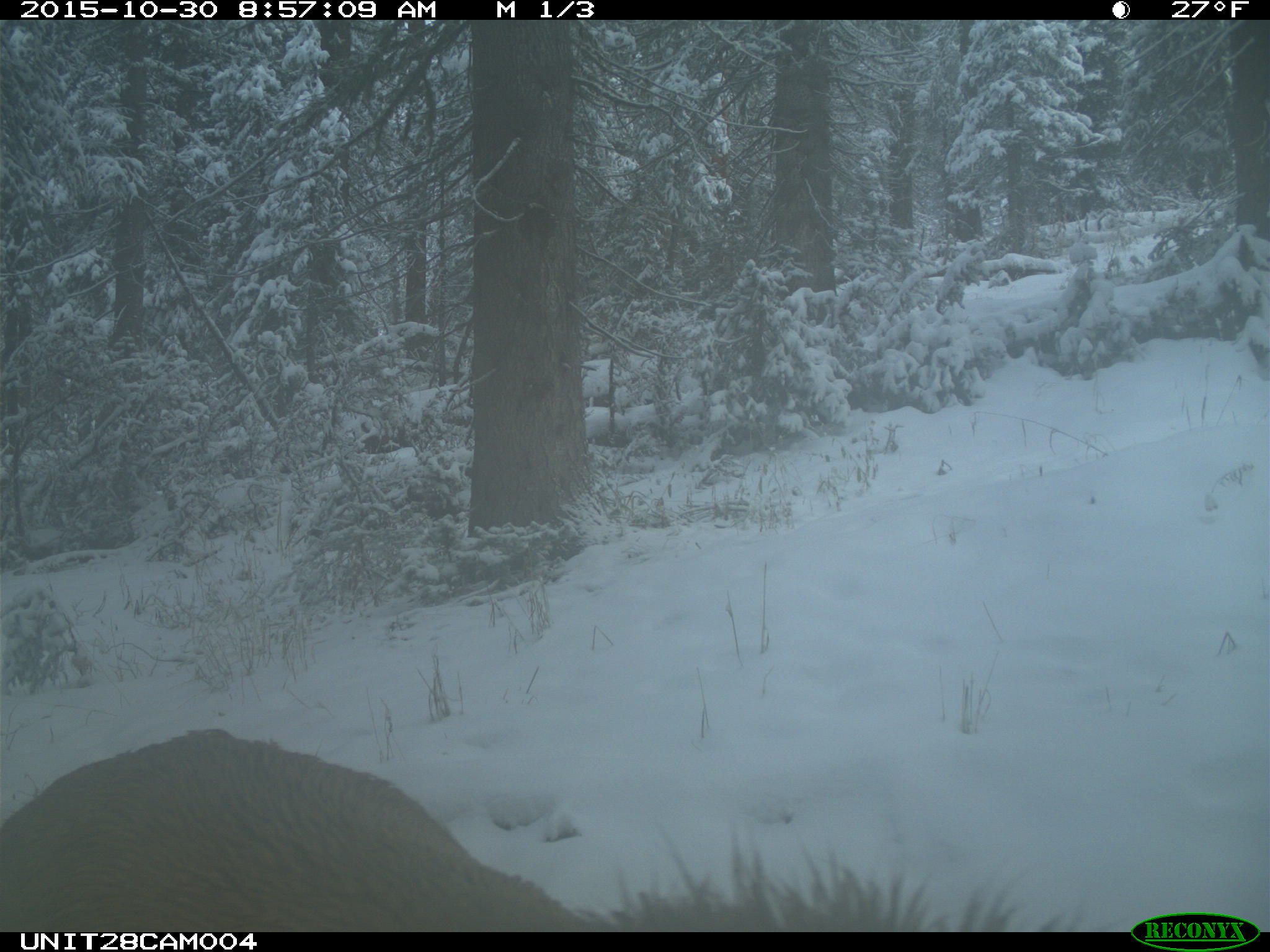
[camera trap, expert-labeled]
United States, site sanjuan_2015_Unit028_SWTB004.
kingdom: Animalia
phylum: Chordata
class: Mammalia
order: Artiodactyla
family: Cervidae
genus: Cervus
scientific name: Cervus elaphus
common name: red deer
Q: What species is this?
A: Cervus elaphus (red deer).